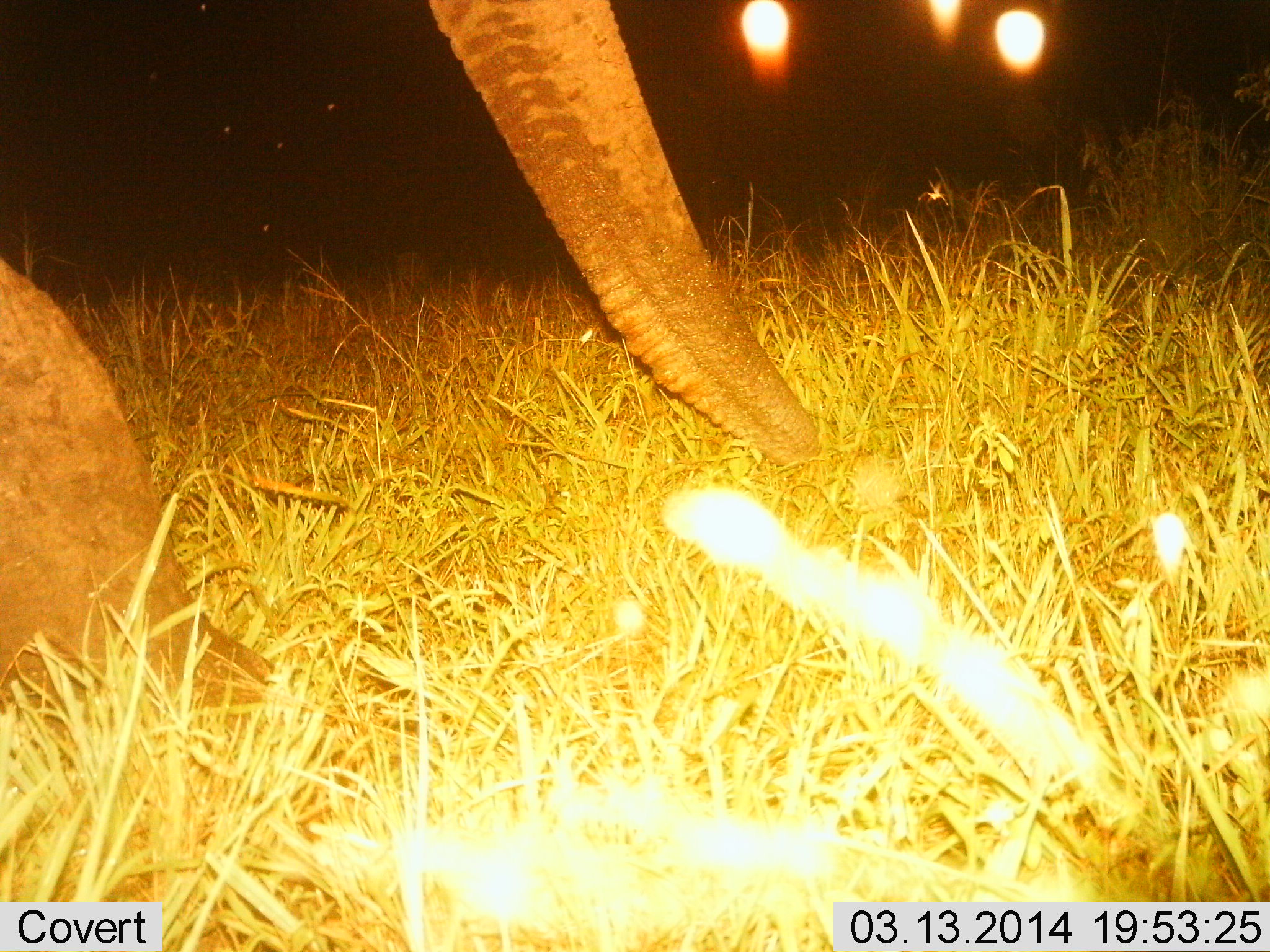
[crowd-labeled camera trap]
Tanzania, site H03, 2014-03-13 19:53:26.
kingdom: Animalia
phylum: Chordata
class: Mammalia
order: Proboscidea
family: Elephantidae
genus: Loxodonta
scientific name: Loxodonta africana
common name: african bush elephant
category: elephant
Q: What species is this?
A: Elephant (african bush elephant) (Loxodonta africana).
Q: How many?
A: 1.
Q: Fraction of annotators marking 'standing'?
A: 40%.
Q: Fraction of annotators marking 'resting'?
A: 10%.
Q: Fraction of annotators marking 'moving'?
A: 40%.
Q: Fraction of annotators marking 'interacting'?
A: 0%.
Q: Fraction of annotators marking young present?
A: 0%.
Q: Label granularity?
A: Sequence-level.